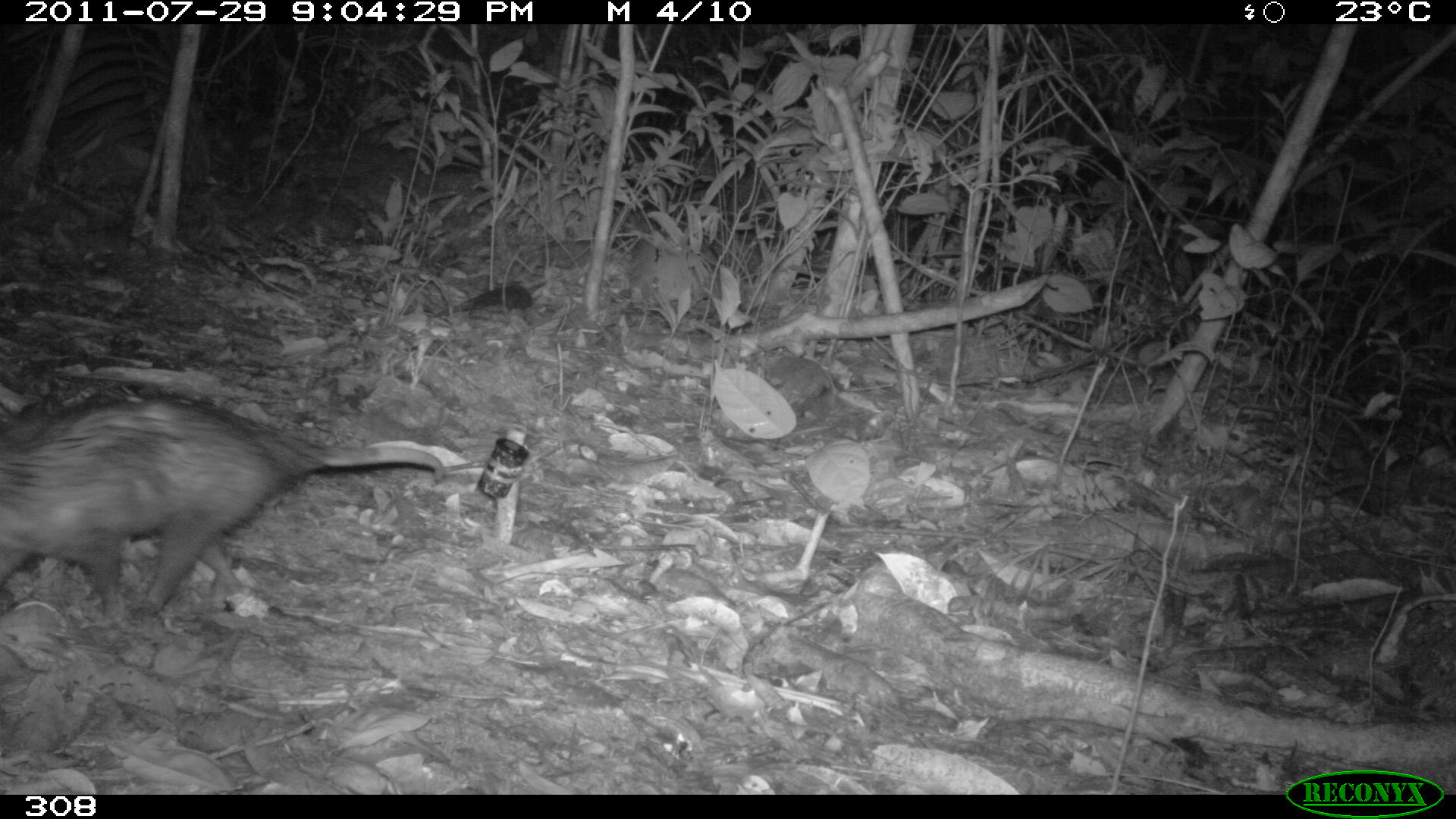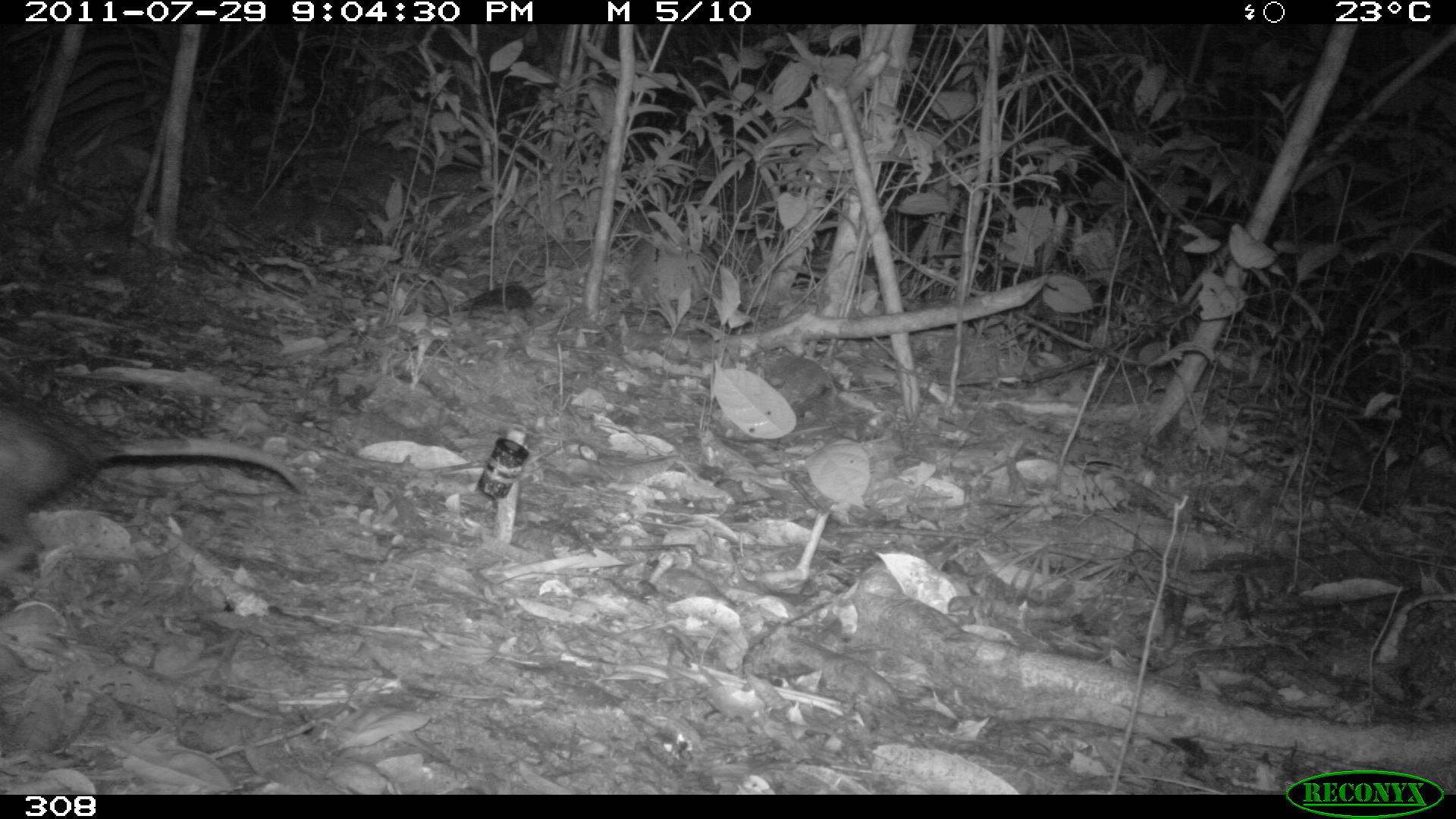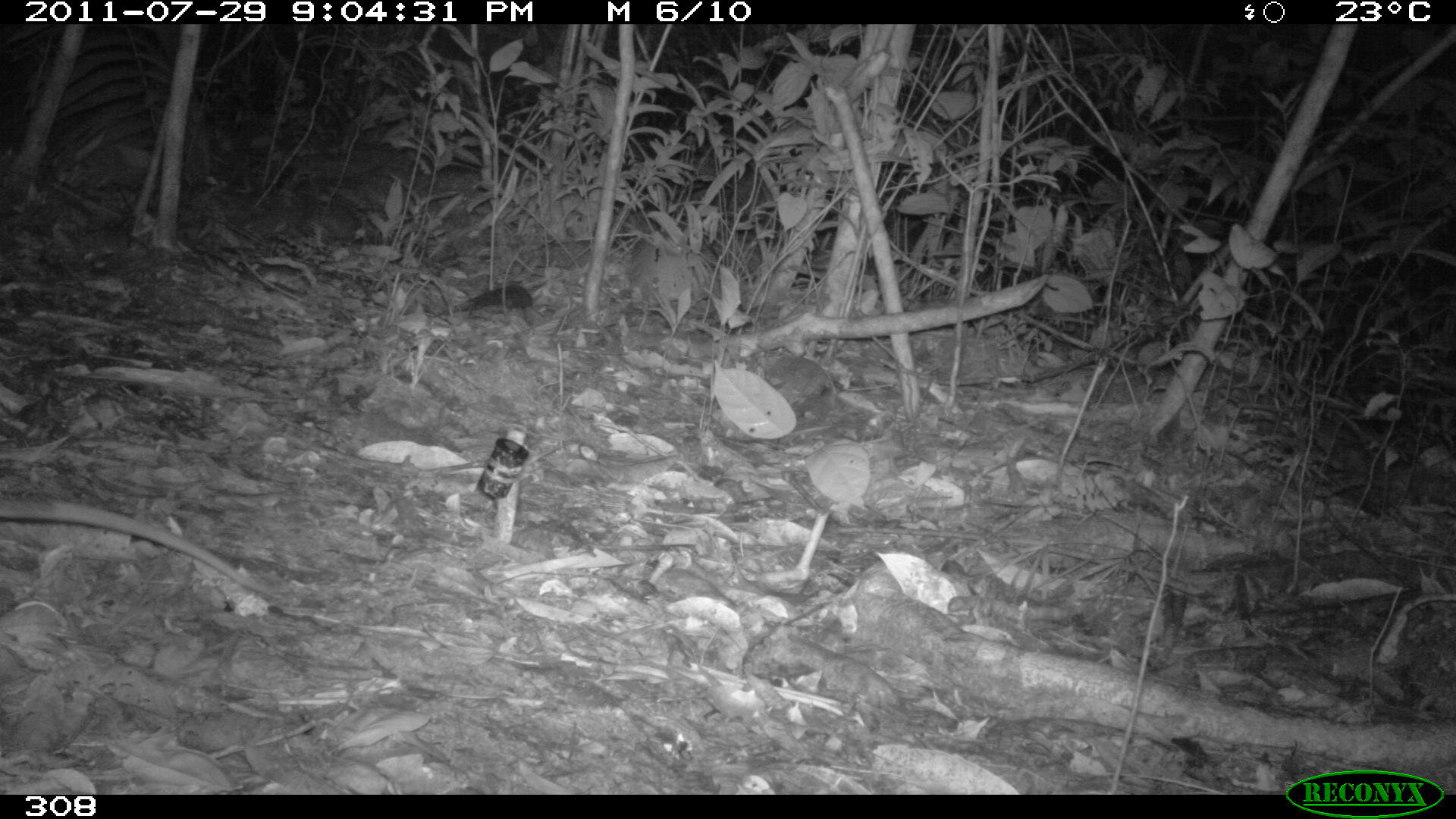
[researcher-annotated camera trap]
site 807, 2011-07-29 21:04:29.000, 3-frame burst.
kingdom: Animalia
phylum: Chordata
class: Mammalia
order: Didelphimorphia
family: Didelphidae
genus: Didelphis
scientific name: Didelphis marsupialis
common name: southern opossum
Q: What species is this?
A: Didelphis marsupialis (southern opossum).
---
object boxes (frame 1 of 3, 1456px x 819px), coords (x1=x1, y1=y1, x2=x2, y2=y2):
didelphis marsupialis: (x1=0, y1=395, x2=443, y2=613)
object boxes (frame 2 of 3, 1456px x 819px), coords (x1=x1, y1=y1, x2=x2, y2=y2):
didelphis marsupialis: (x1=0, y1=369, x2=305, y2=569)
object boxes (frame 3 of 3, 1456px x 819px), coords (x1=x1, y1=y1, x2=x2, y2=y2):
didelphis marsupialis: (x1=0, y1=496, x2=274, y2=598)